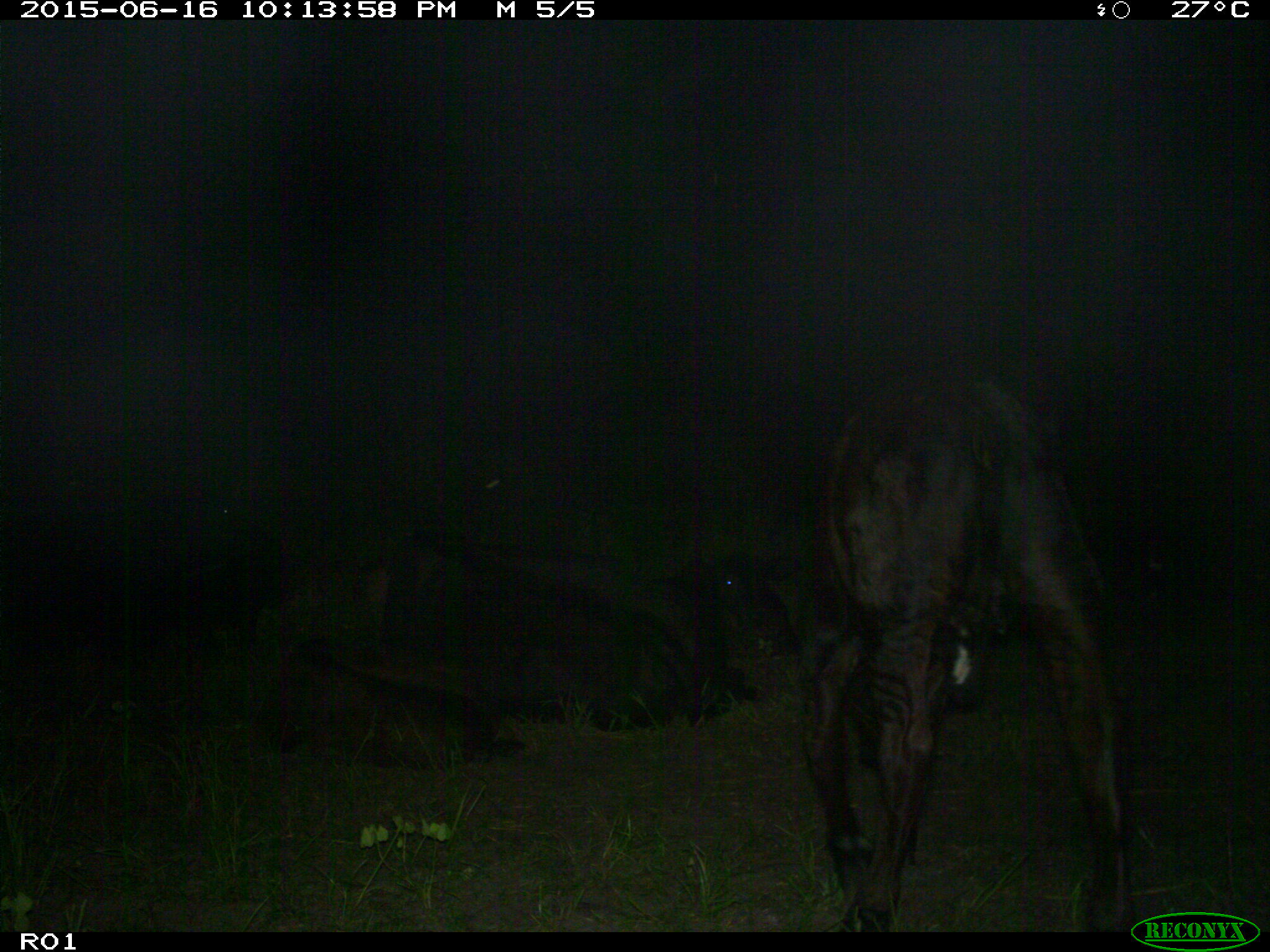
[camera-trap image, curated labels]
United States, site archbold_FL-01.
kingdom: Animalia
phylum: Chordata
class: Mammalia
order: Artiodactyla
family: Bovidae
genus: Bos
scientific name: Bos taurus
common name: domestic cow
Bos taurus (domestic cow).